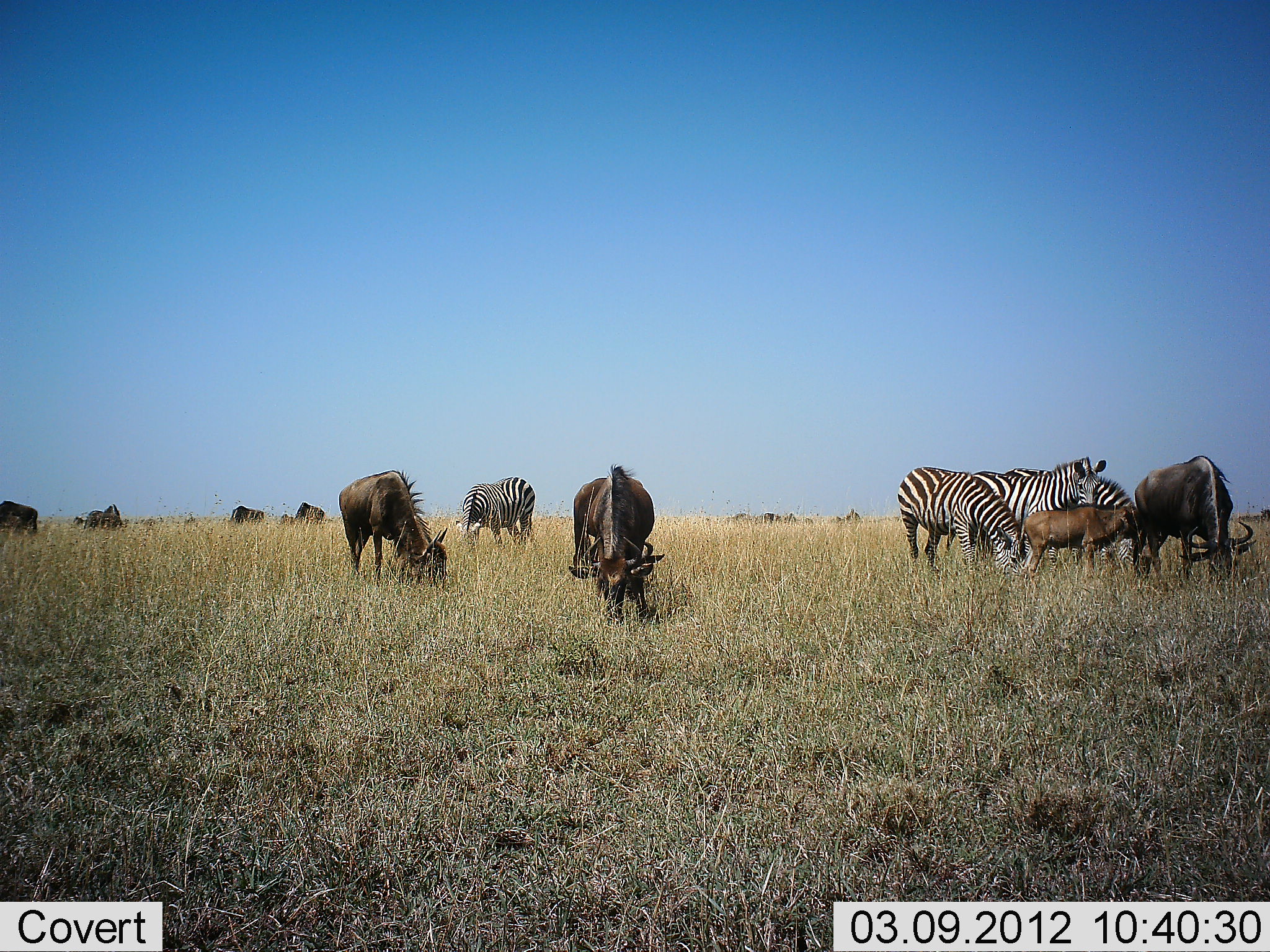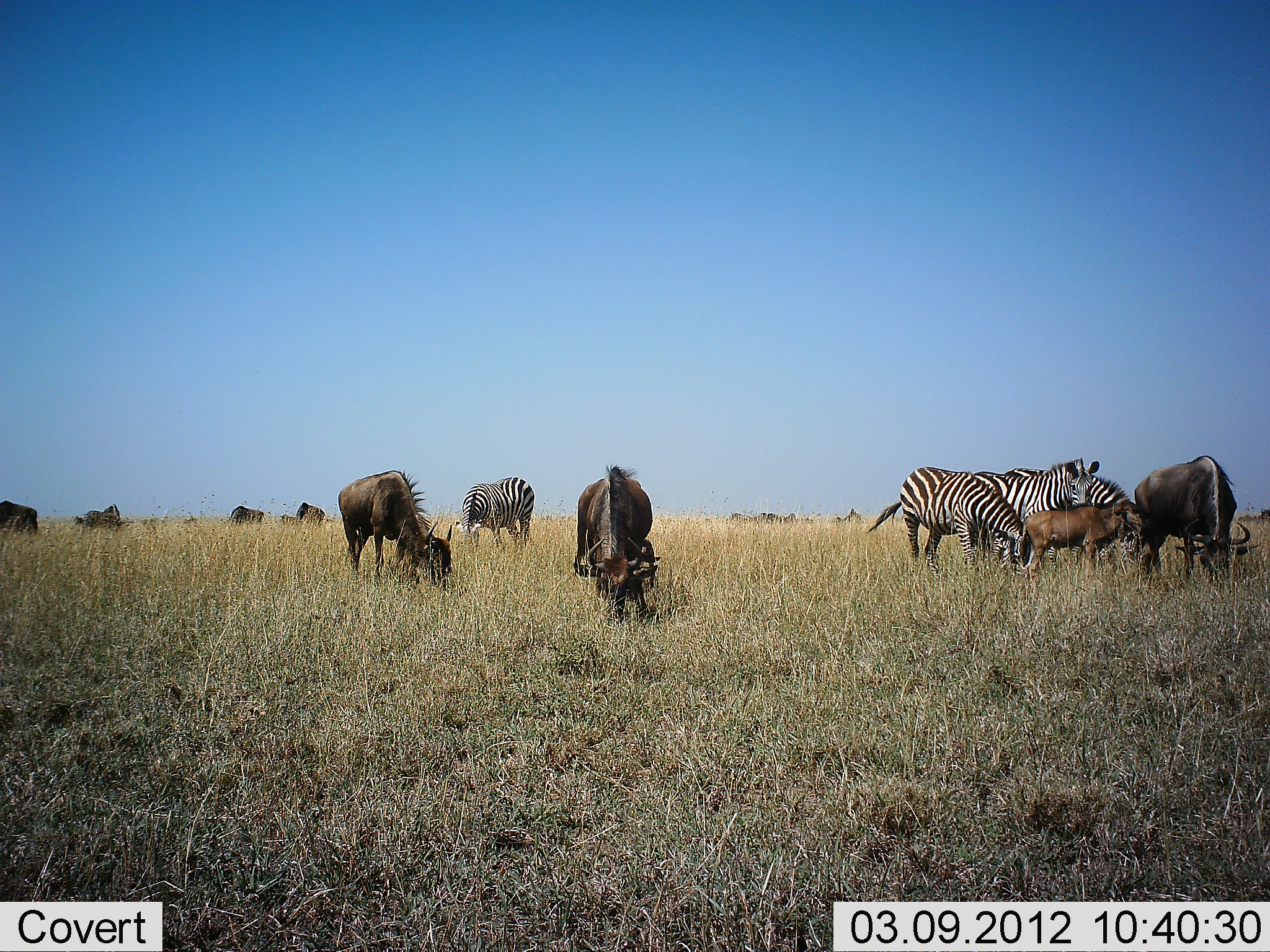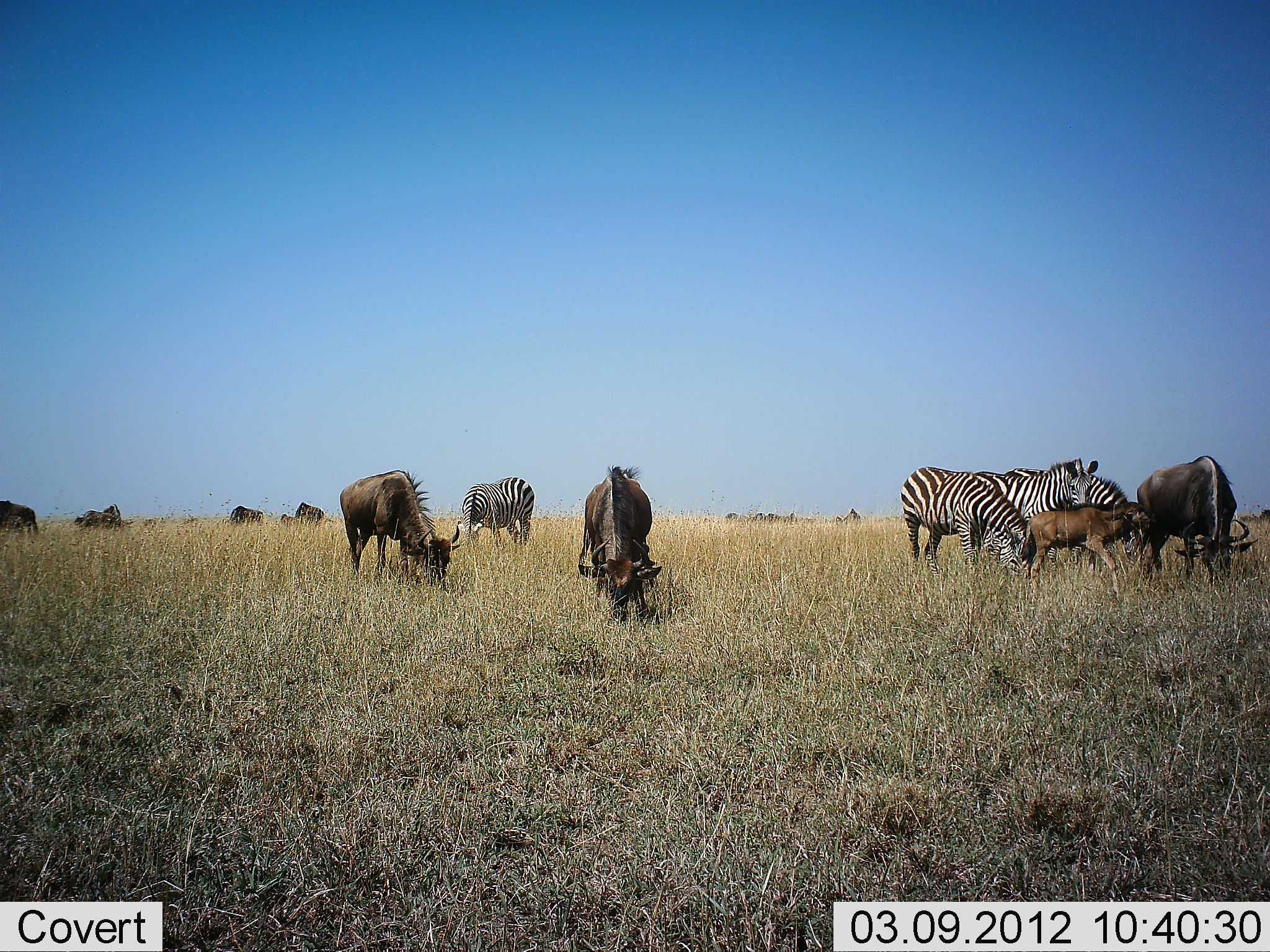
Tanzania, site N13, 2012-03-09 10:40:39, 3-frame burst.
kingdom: Animalia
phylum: Chordata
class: Mammalia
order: Artiodactyla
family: Bovidae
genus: Connochaetes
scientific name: Connochaetes taurinus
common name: blue wildebeest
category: wildebeest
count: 9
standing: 38%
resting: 3%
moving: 10%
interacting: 17%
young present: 83%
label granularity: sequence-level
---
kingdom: Animalia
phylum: Chordata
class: Mammalia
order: Perissodactyla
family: Equidae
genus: Equus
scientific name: Equus quagga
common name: plains zebra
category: zebra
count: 4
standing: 52%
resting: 0%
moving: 0%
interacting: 14%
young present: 0%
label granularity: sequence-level